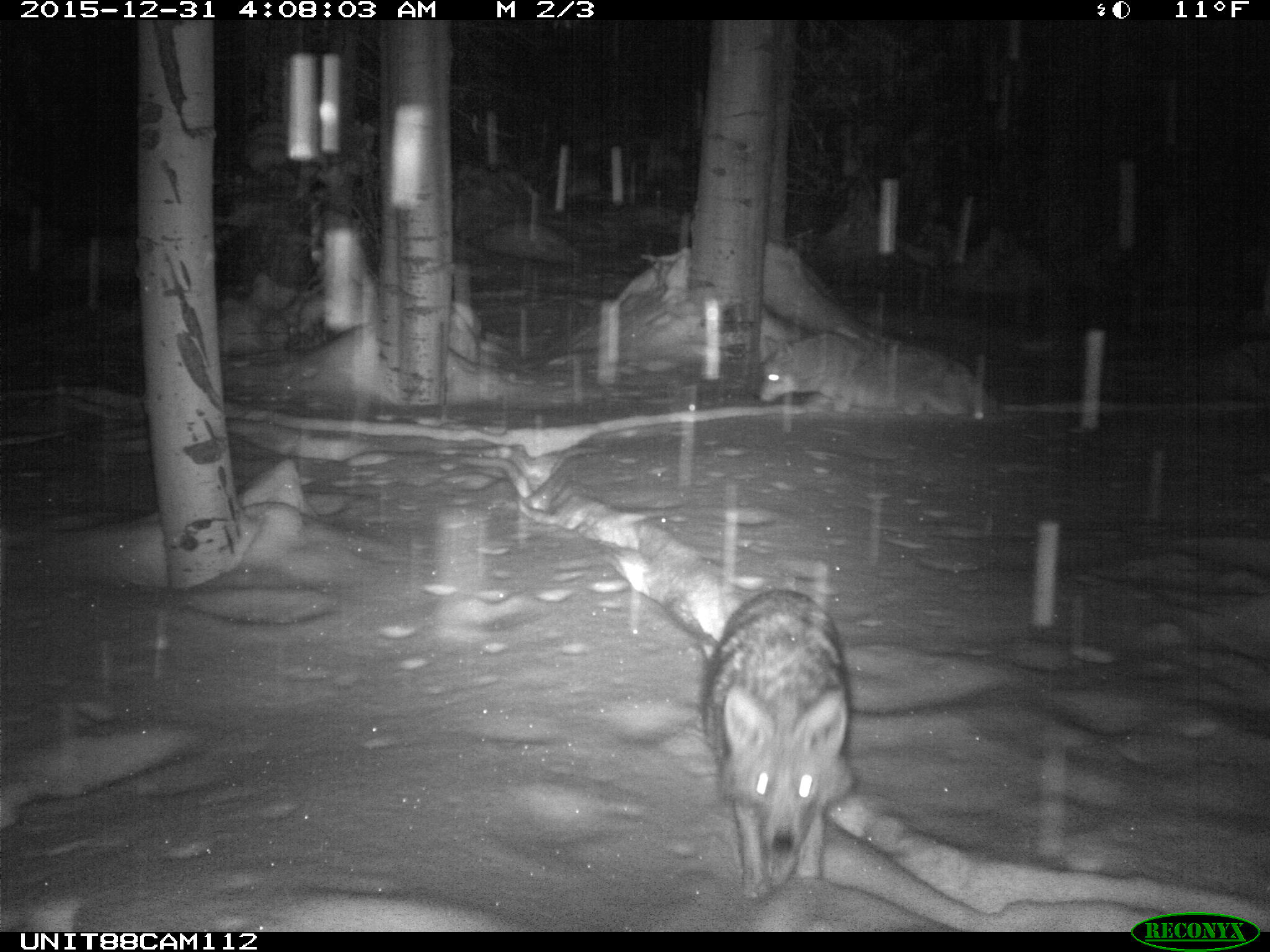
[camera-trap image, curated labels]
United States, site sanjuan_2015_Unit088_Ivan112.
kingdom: Animalia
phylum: Chordata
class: Mammalia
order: Carnivora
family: Canidae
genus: Canis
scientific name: Canis latrans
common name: coyote